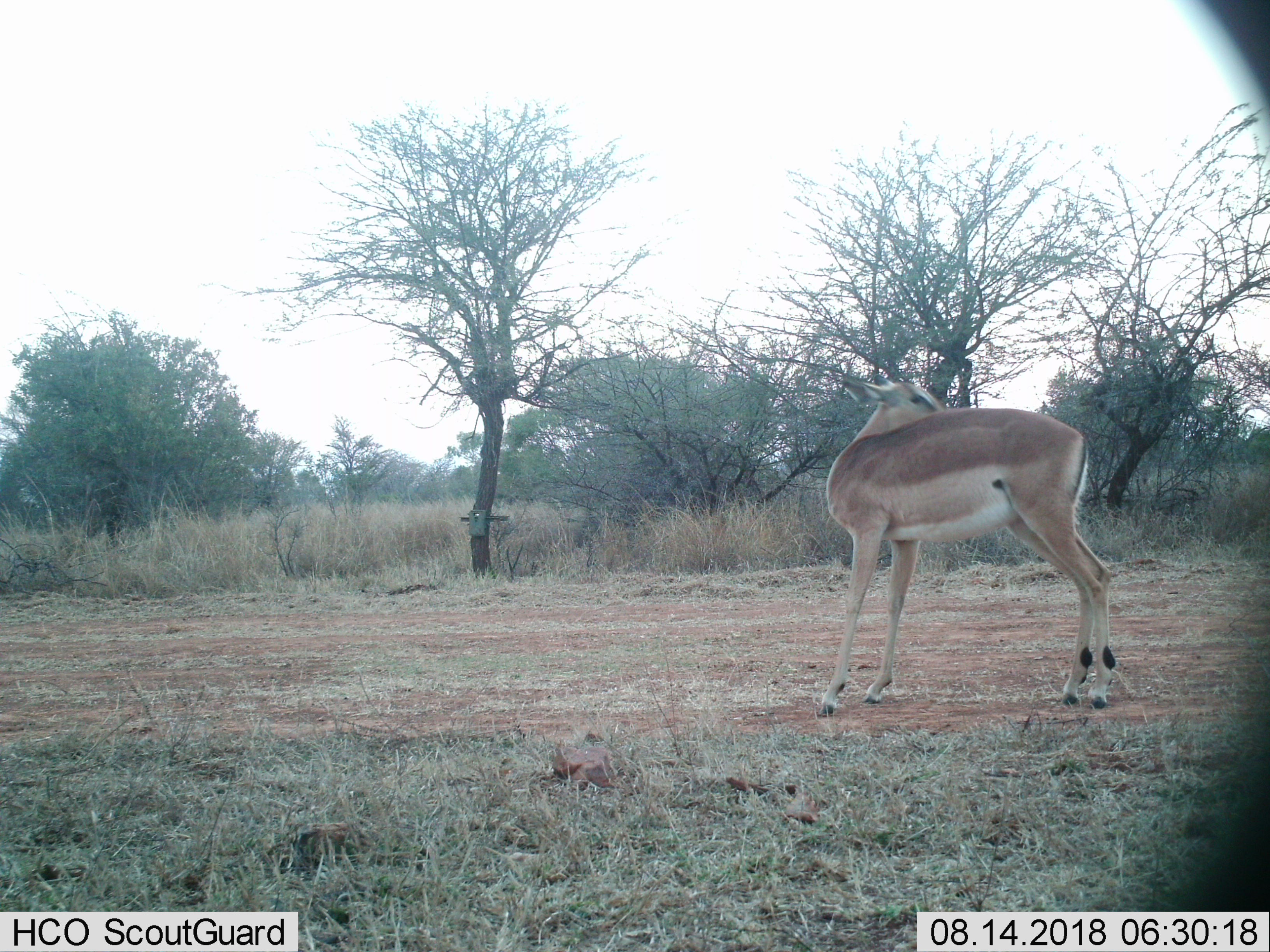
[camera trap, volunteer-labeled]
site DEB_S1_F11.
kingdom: Animalia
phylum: Chordata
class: Mammalia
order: Artiodactyla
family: Bovidae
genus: Aepyceros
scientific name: Aepyceros melampus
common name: impala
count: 1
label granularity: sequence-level